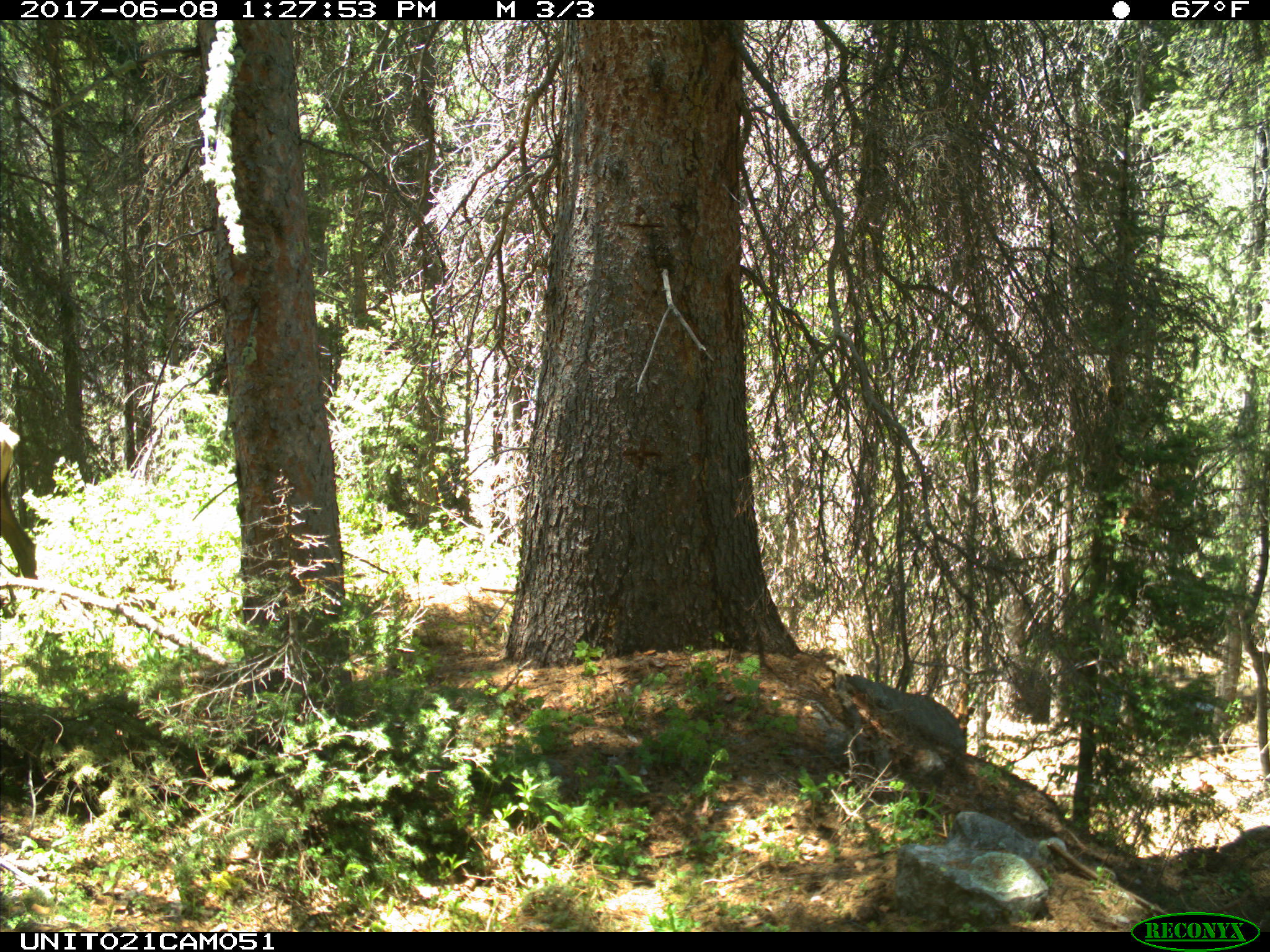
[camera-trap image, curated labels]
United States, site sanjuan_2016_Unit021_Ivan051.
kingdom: Animalia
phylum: Chordata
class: Mammalia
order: Artiodactyla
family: Cervidae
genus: Cervus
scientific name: Cervus elaphus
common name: red deer